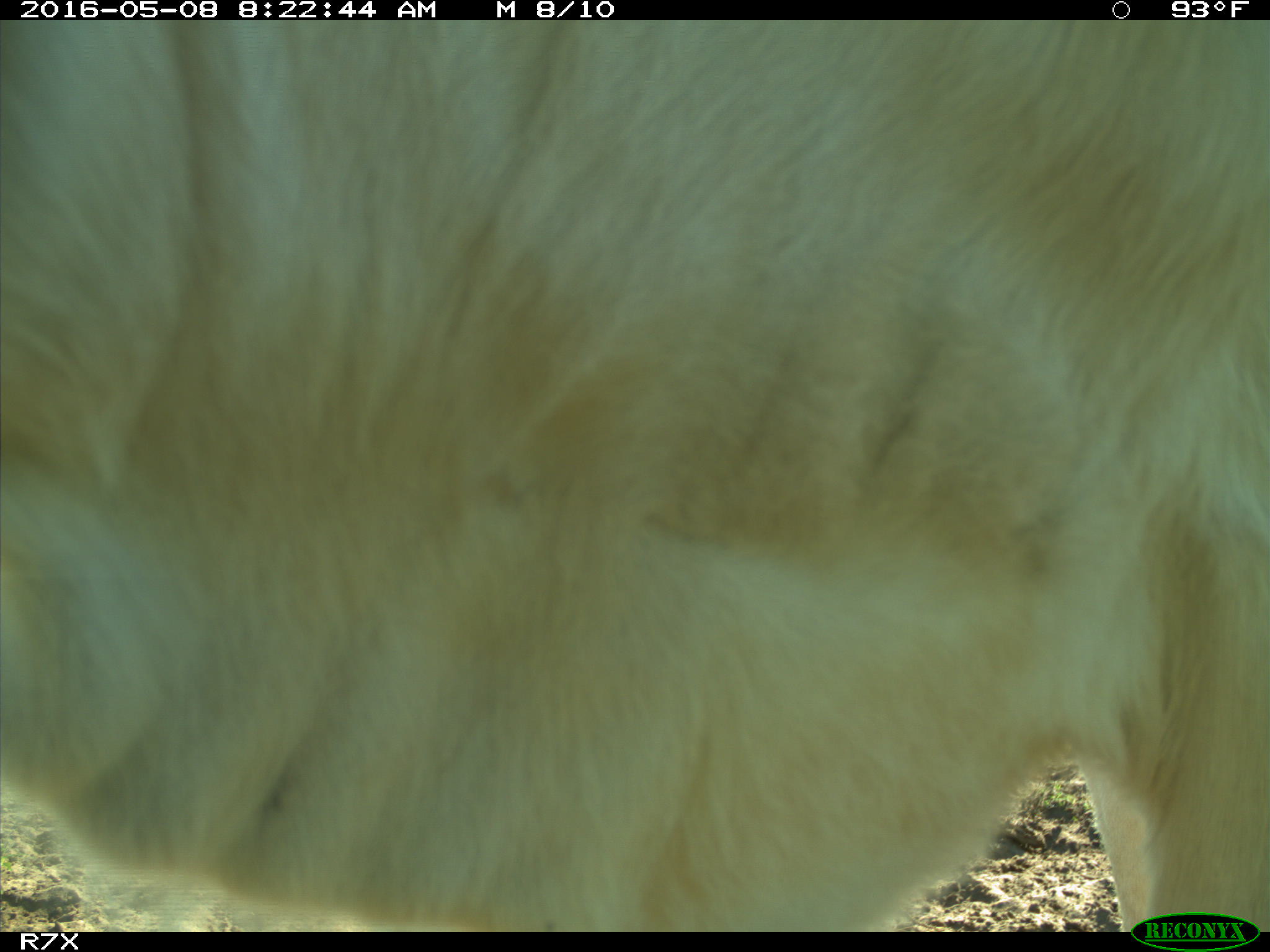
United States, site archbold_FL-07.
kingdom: Animalia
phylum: Chordata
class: Mammalia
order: Artiodactyla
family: Bovidae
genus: Bos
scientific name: Bos taurus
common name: domestic cow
Bos taurus (domestic cow).